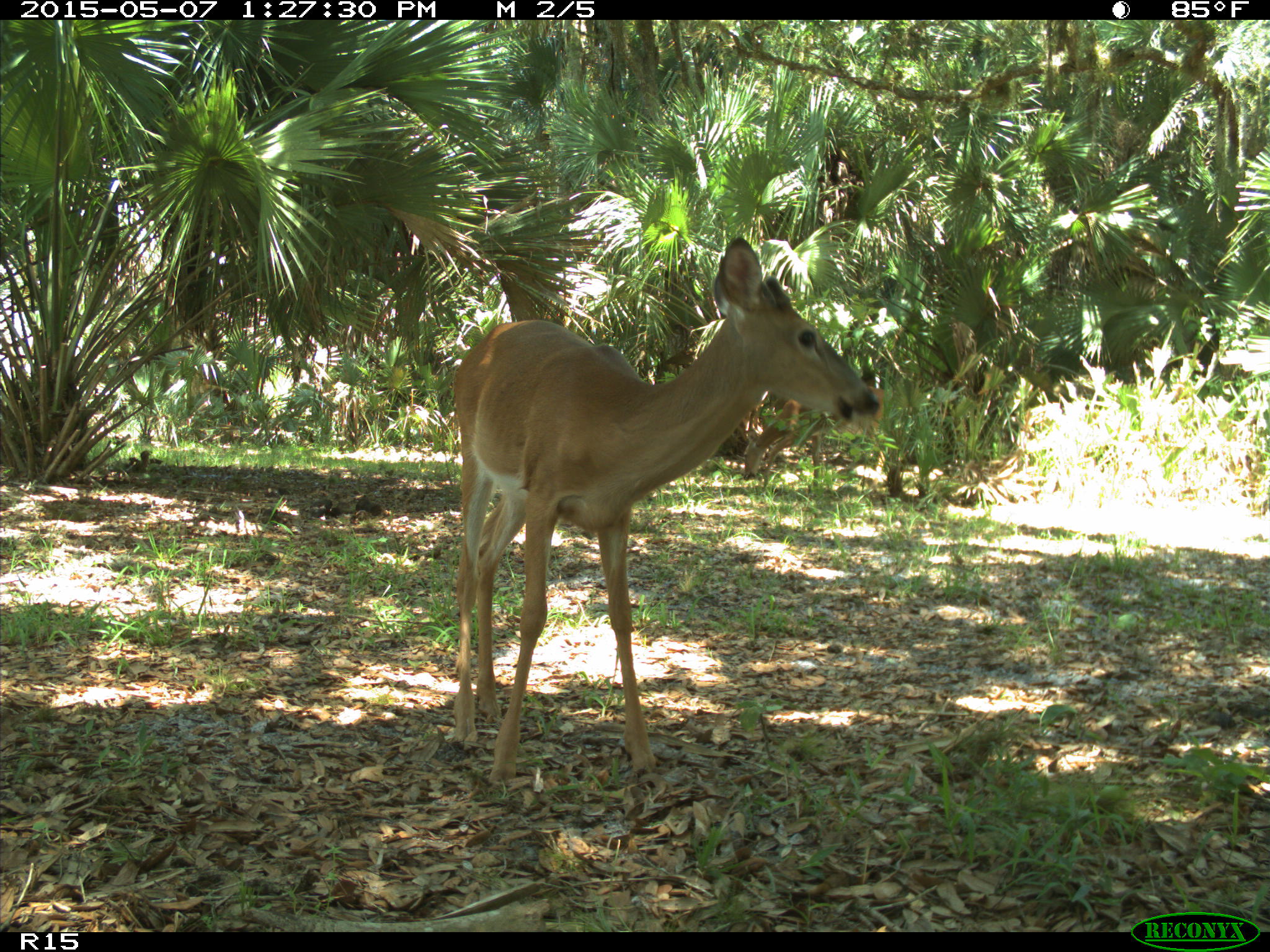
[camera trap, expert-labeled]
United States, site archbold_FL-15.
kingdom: Animalia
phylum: Chordata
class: Mammalia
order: Artiodactyla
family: Cervidae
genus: Odocoileus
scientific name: Odocoileus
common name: deer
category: unidentified deer